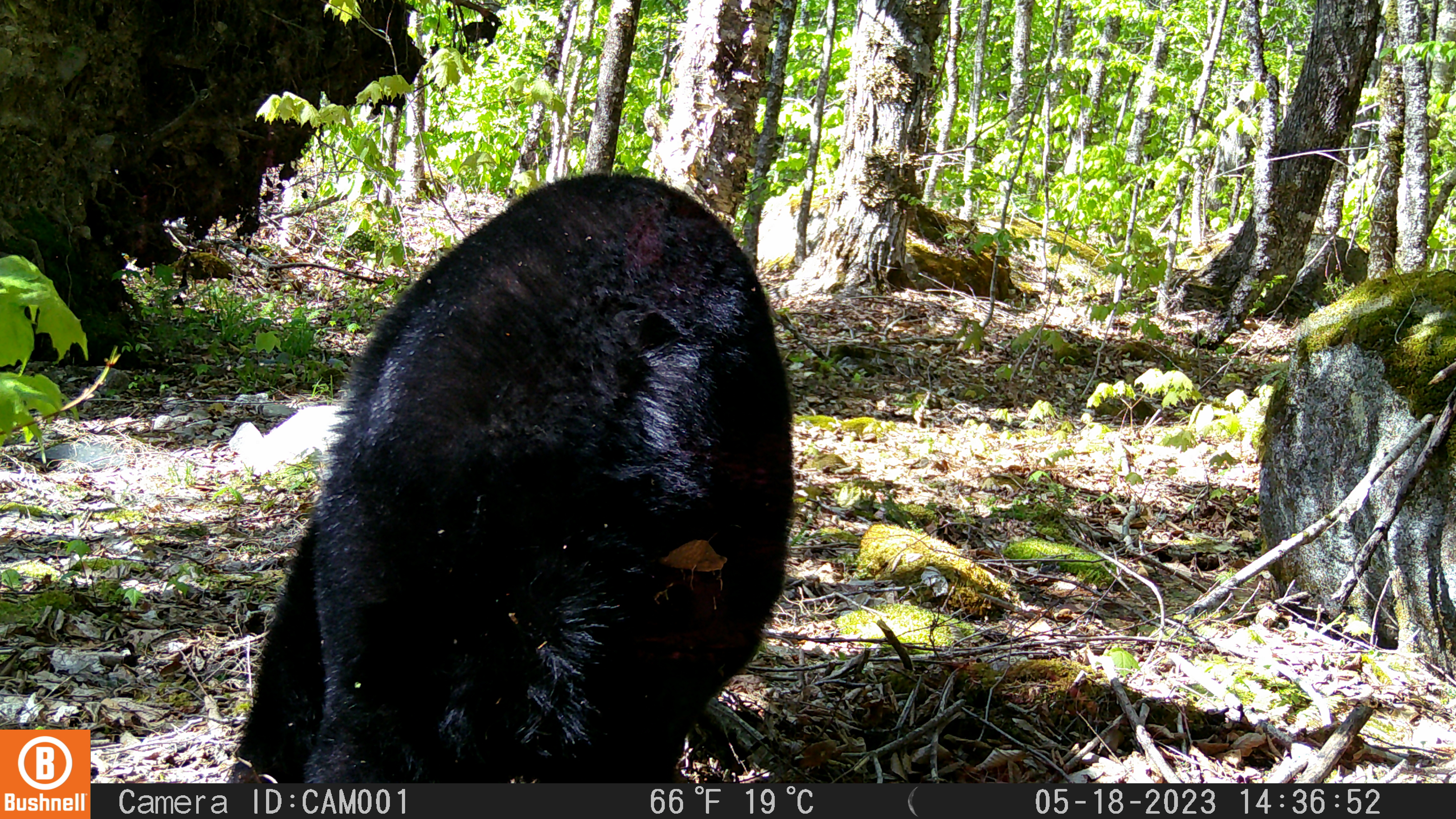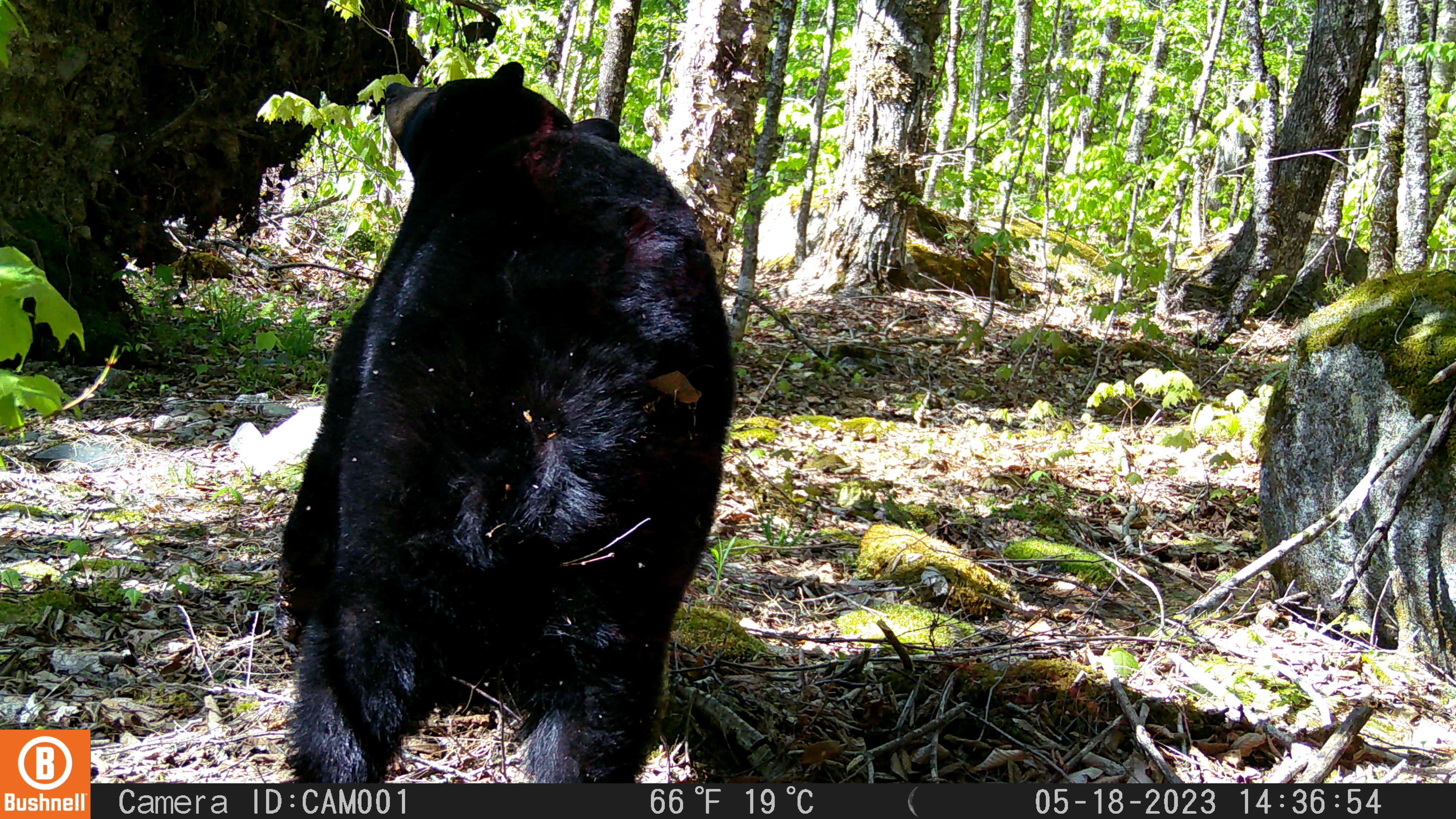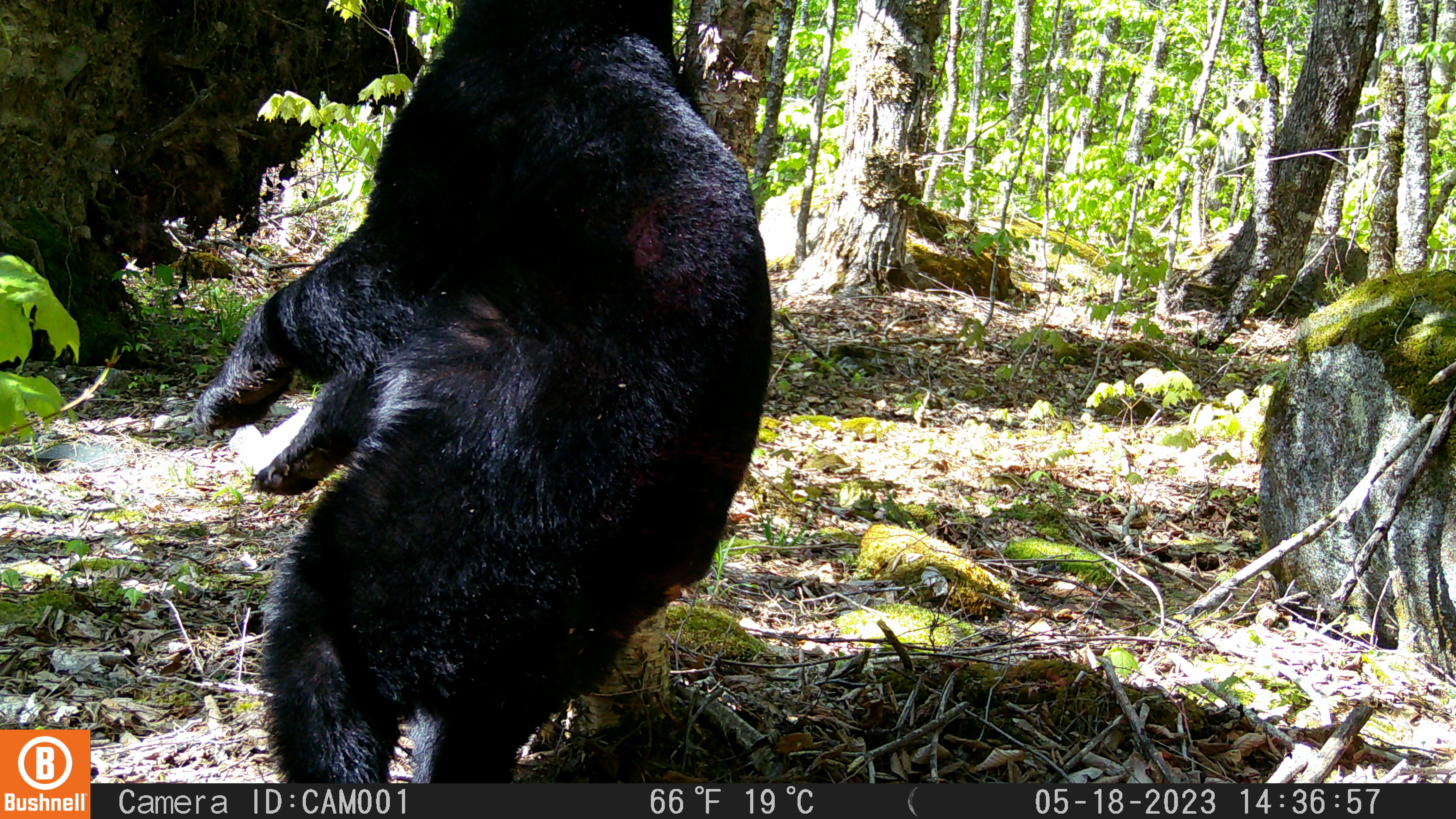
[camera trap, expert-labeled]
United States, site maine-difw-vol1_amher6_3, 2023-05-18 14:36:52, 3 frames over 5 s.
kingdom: Animalia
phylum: Chordata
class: Mammalia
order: Carnivora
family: Ursidae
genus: Ursus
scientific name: Ursus americanus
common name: black bear